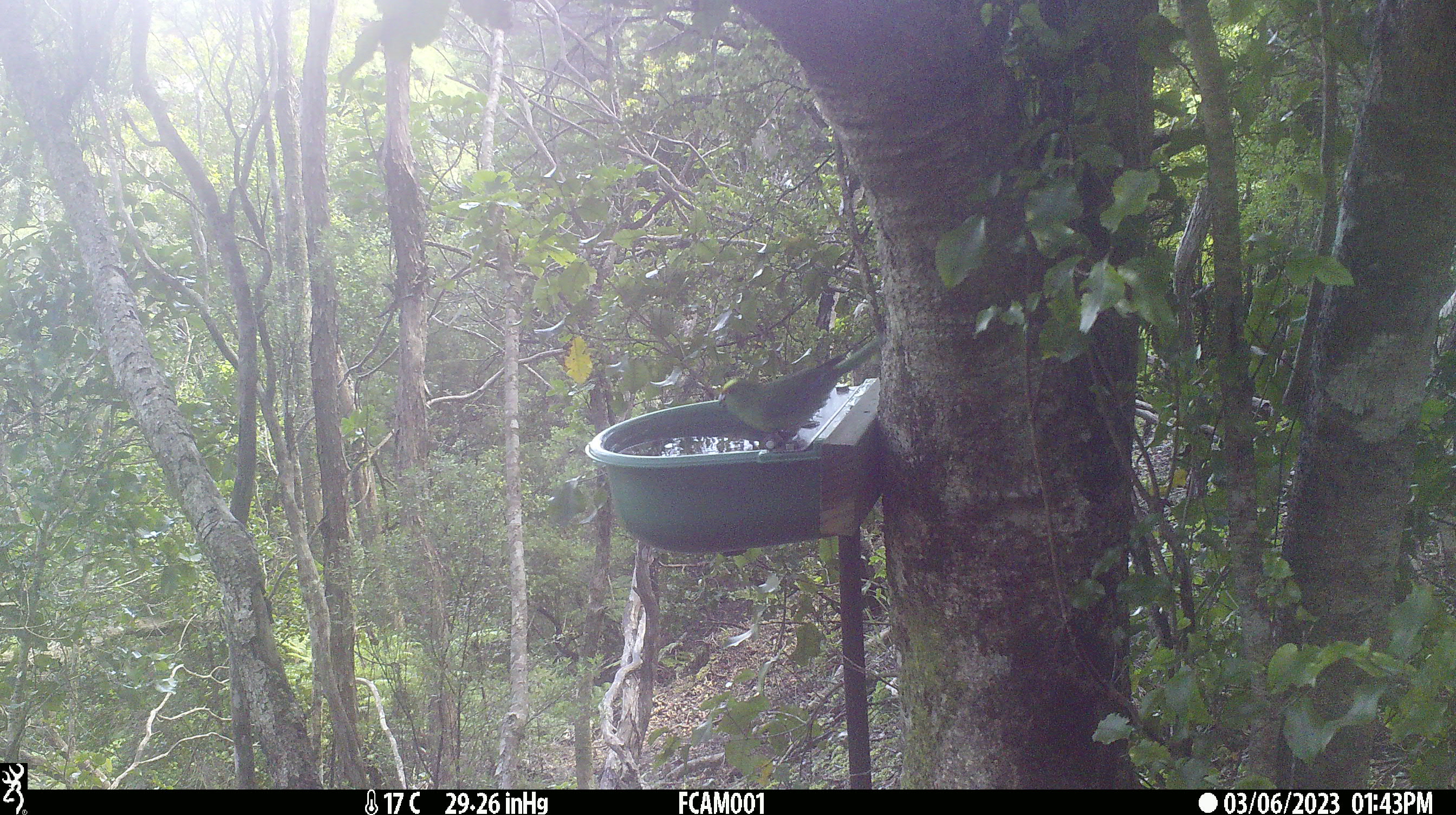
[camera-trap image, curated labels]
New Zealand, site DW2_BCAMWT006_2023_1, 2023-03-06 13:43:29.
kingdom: Animalia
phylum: Chordata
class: Aves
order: Psittaciformes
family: Psittaculidae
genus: Cyanoramphus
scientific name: Cyanoramphus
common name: parakeet